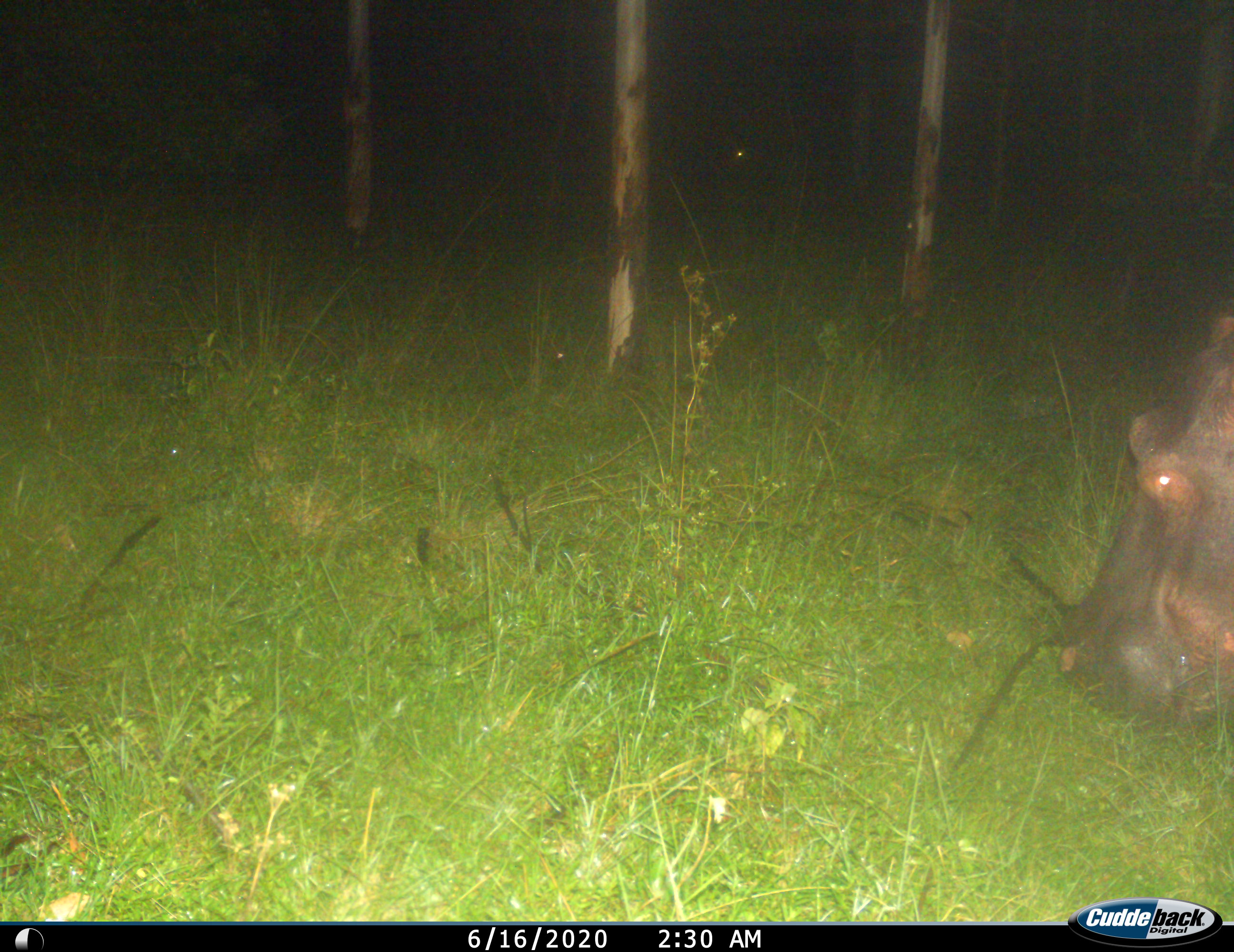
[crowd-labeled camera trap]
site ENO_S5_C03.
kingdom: Animalia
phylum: Chordata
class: Mammalia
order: Artiodactyla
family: Hippopotamidae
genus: Hippopotamus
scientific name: Hippopotamus amphibius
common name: hippopotamus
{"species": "hippopotamus (Hippopotamus amphibius)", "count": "1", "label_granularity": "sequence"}